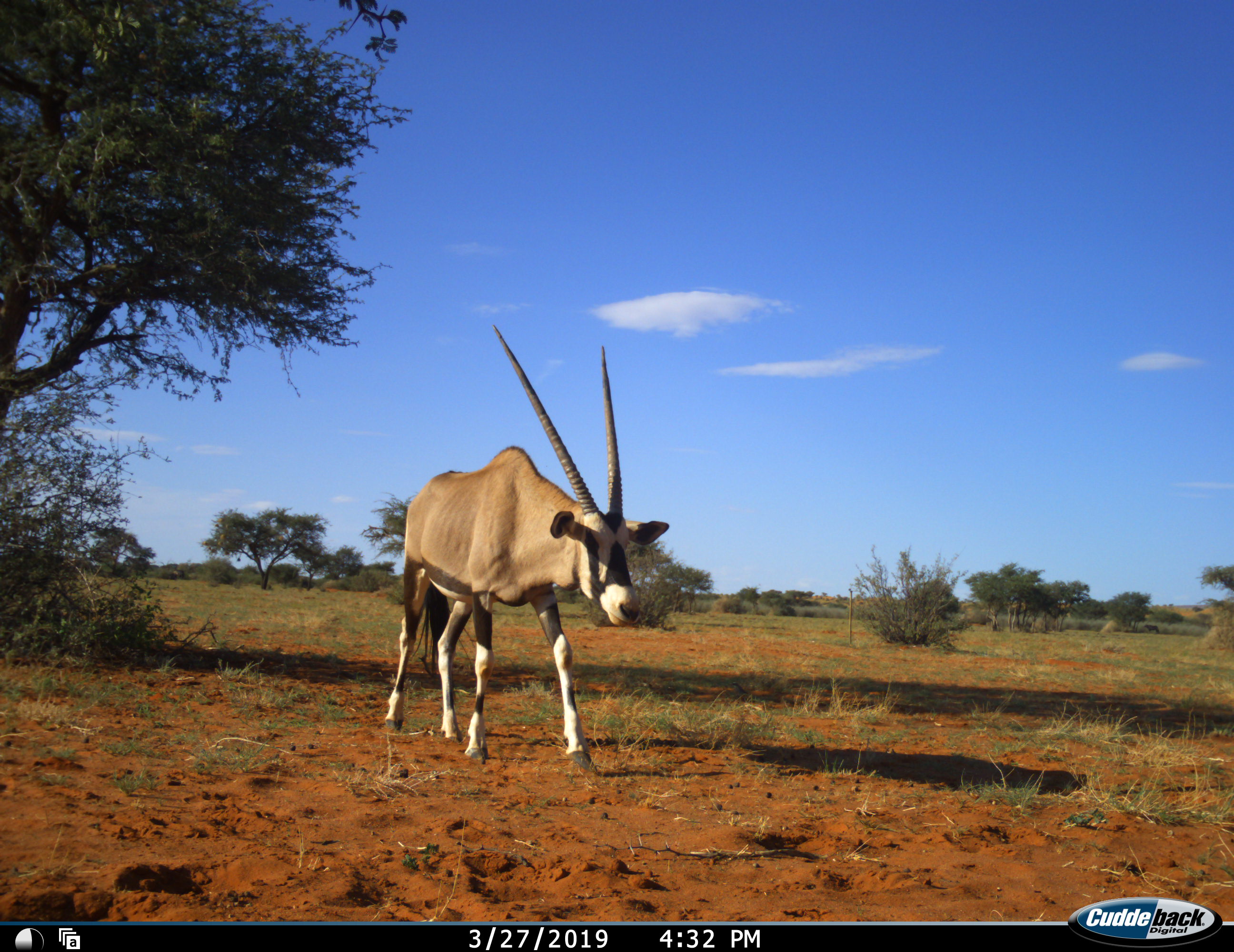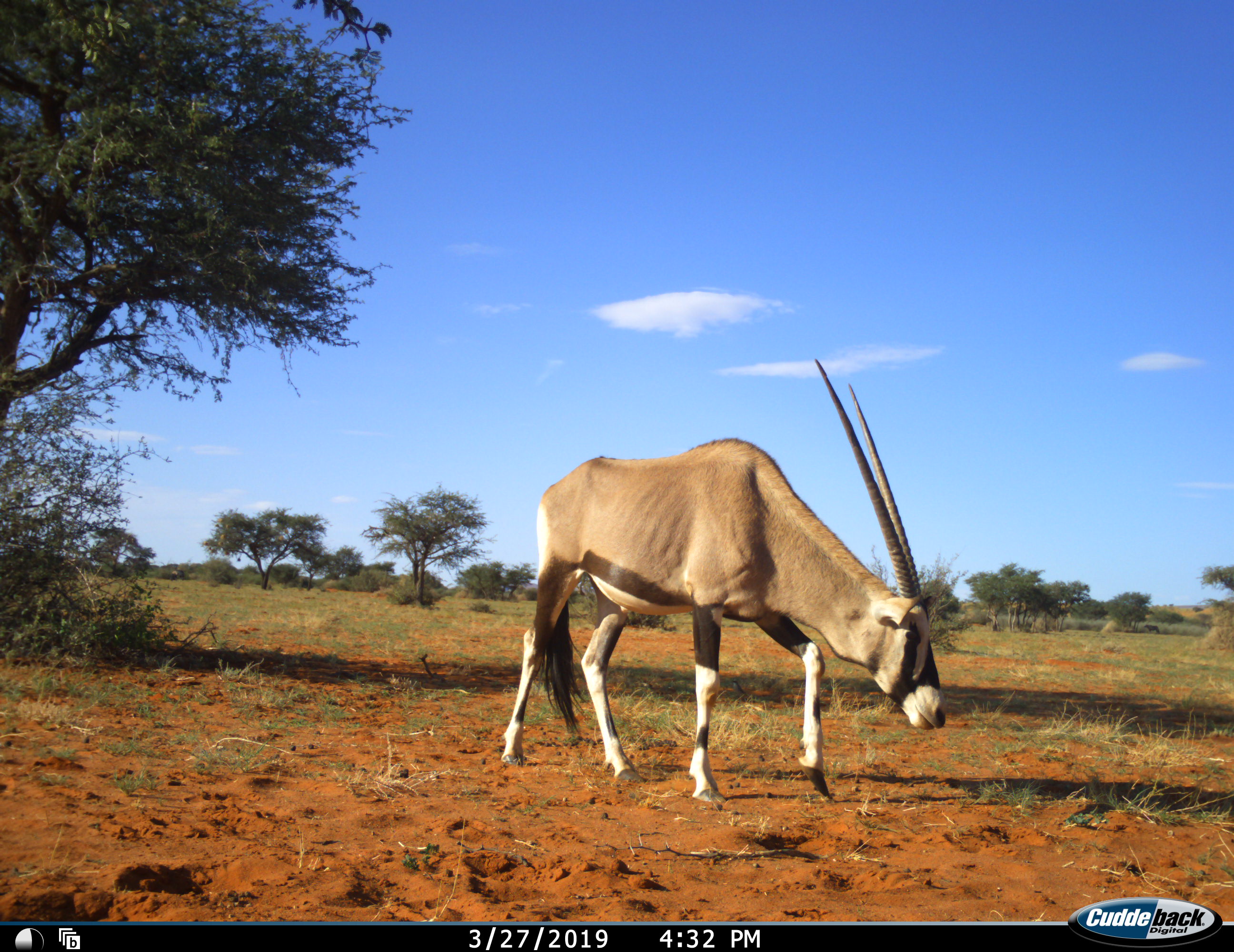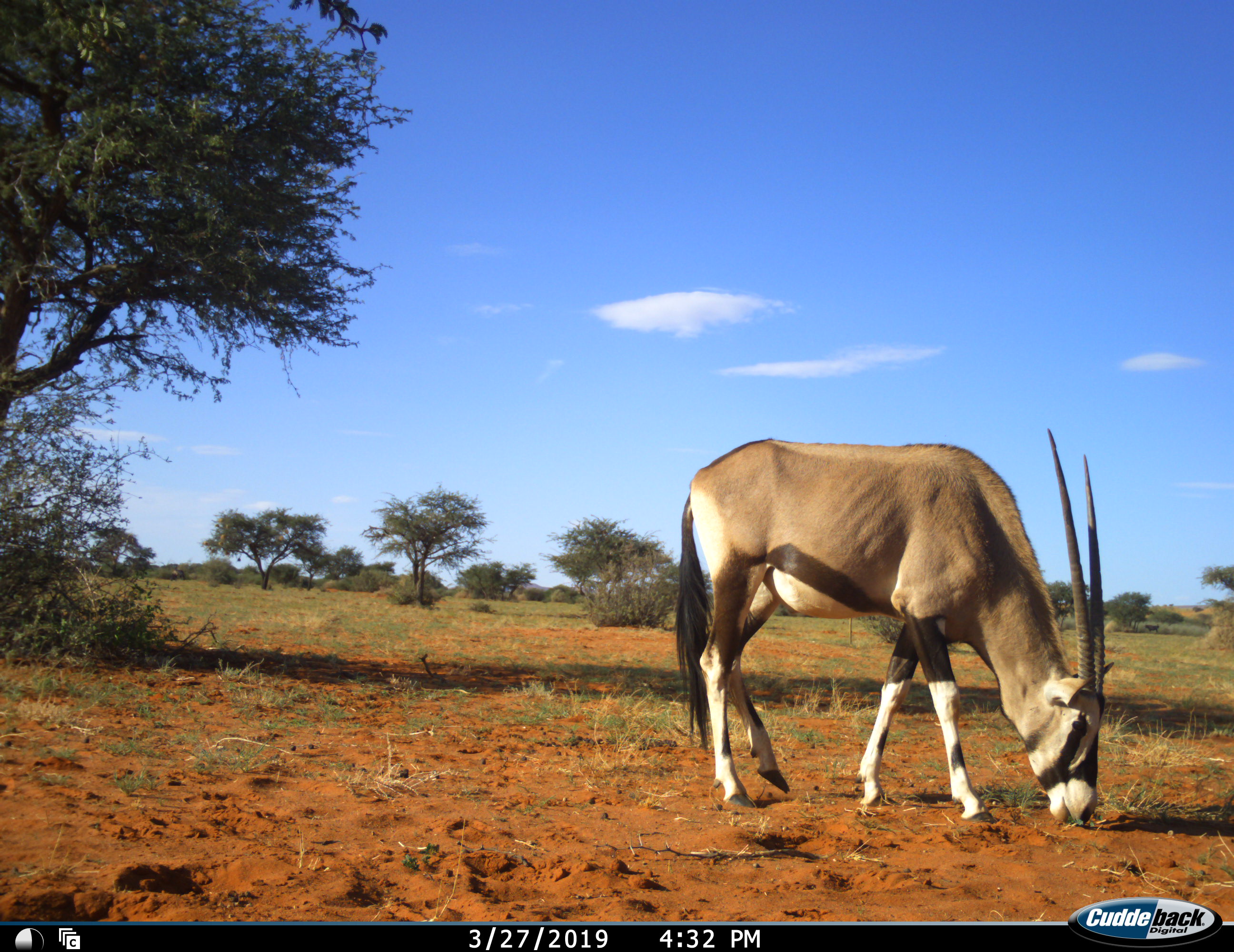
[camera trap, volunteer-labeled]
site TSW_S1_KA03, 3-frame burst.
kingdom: Animalia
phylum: Chordata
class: Mammalia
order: Artiodactyla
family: Bovidae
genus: Oryx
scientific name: Oryx gazella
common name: gemsbok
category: oryx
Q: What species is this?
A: Oryx (gemsbok) (Oryx gazella).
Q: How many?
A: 1.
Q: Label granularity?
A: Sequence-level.